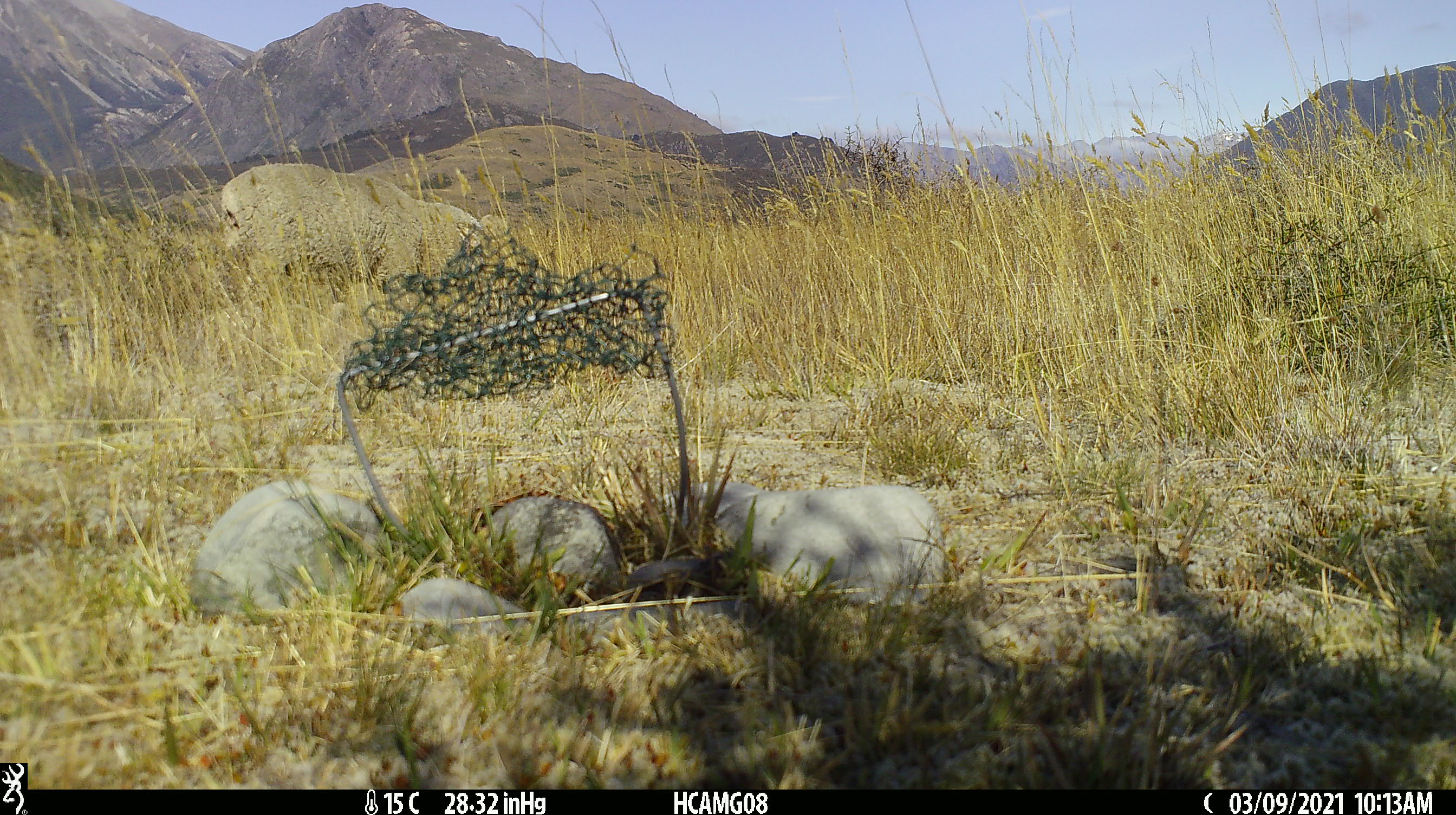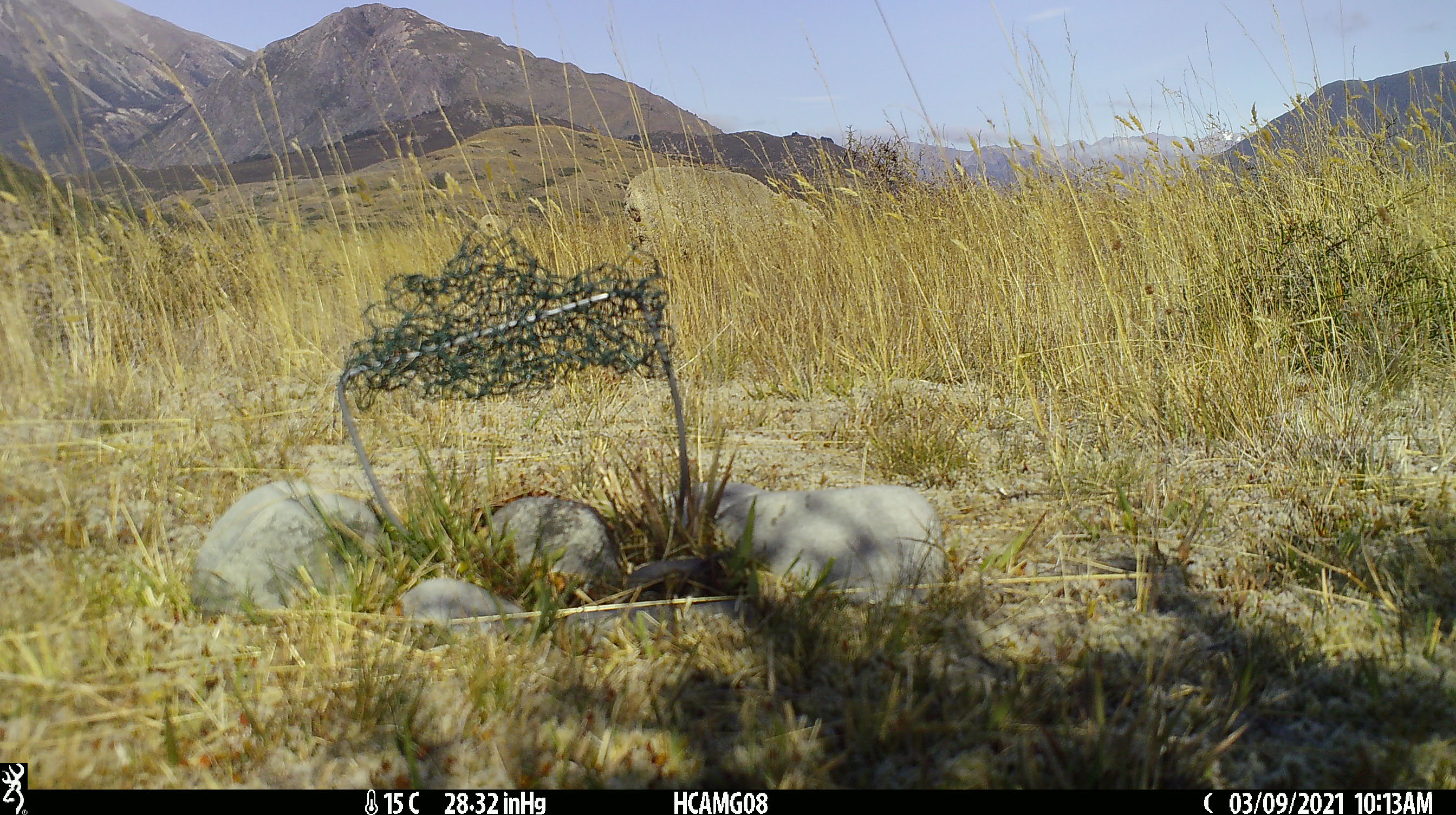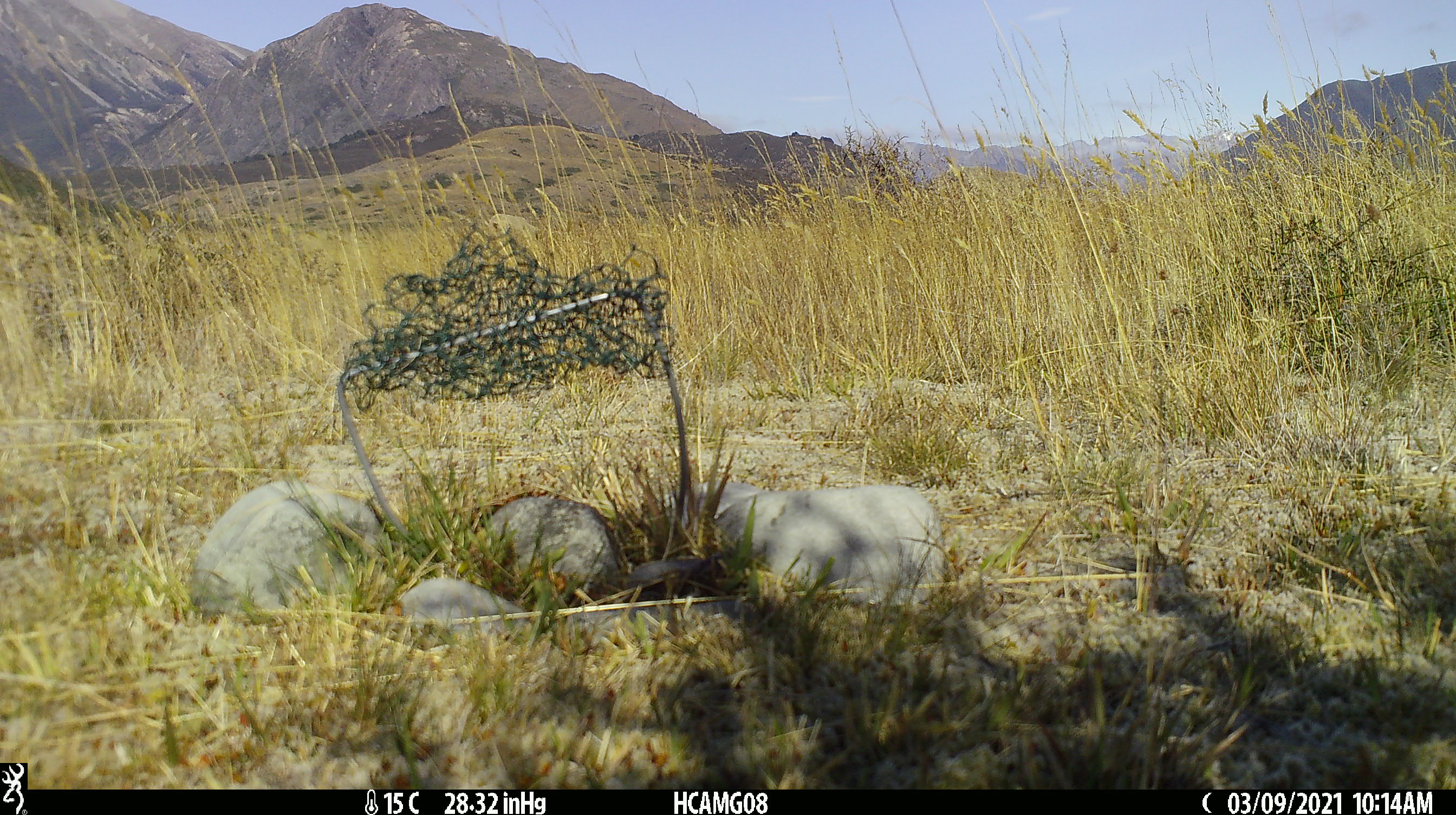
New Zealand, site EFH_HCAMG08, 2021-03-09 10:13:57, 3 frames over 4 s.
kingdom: Animalia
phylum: Chordata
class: Mammalia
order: Artiodactyla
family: Bovidae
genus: Ovis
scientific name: Ovis aries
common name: domestic sheep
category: sheep